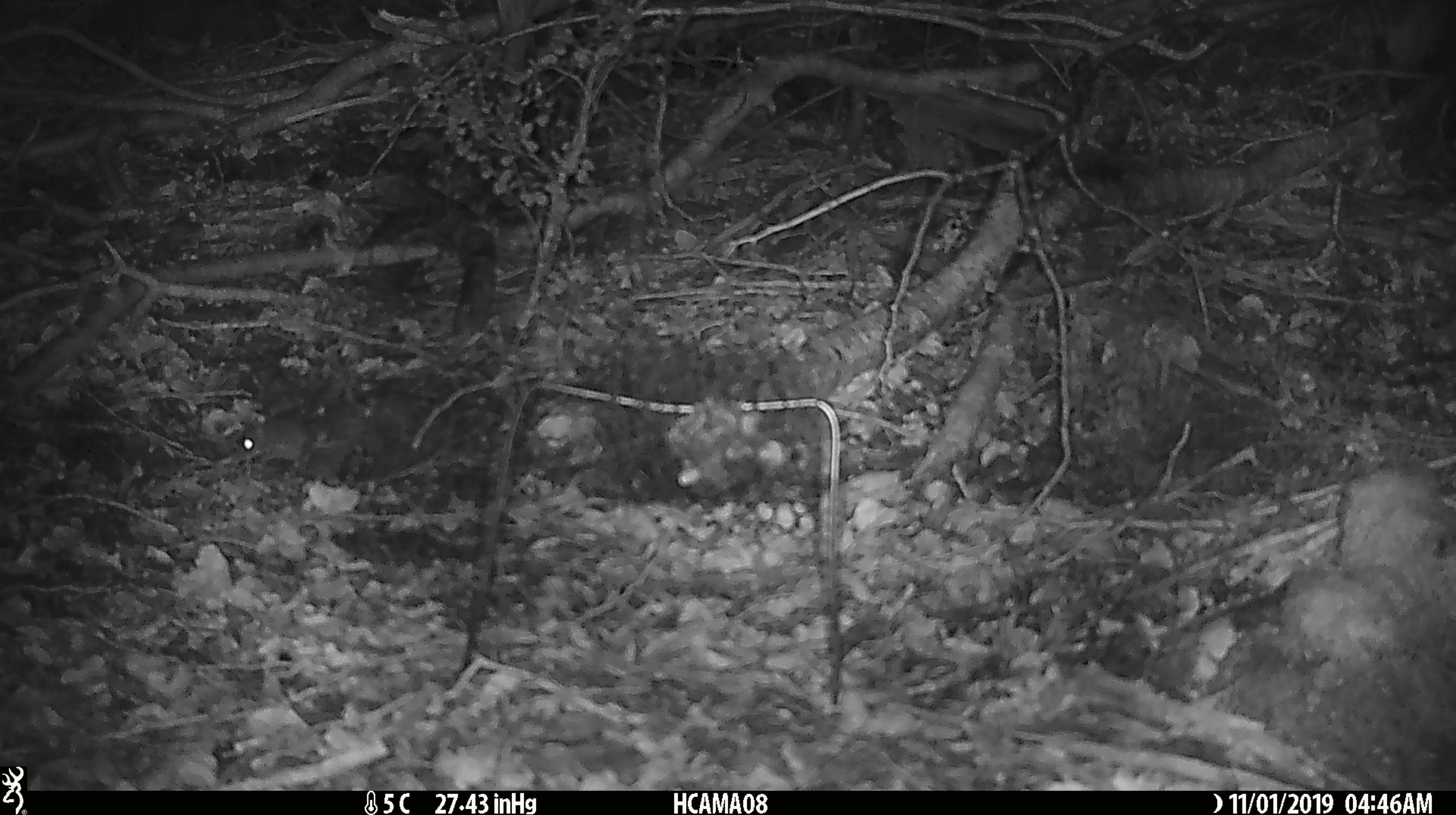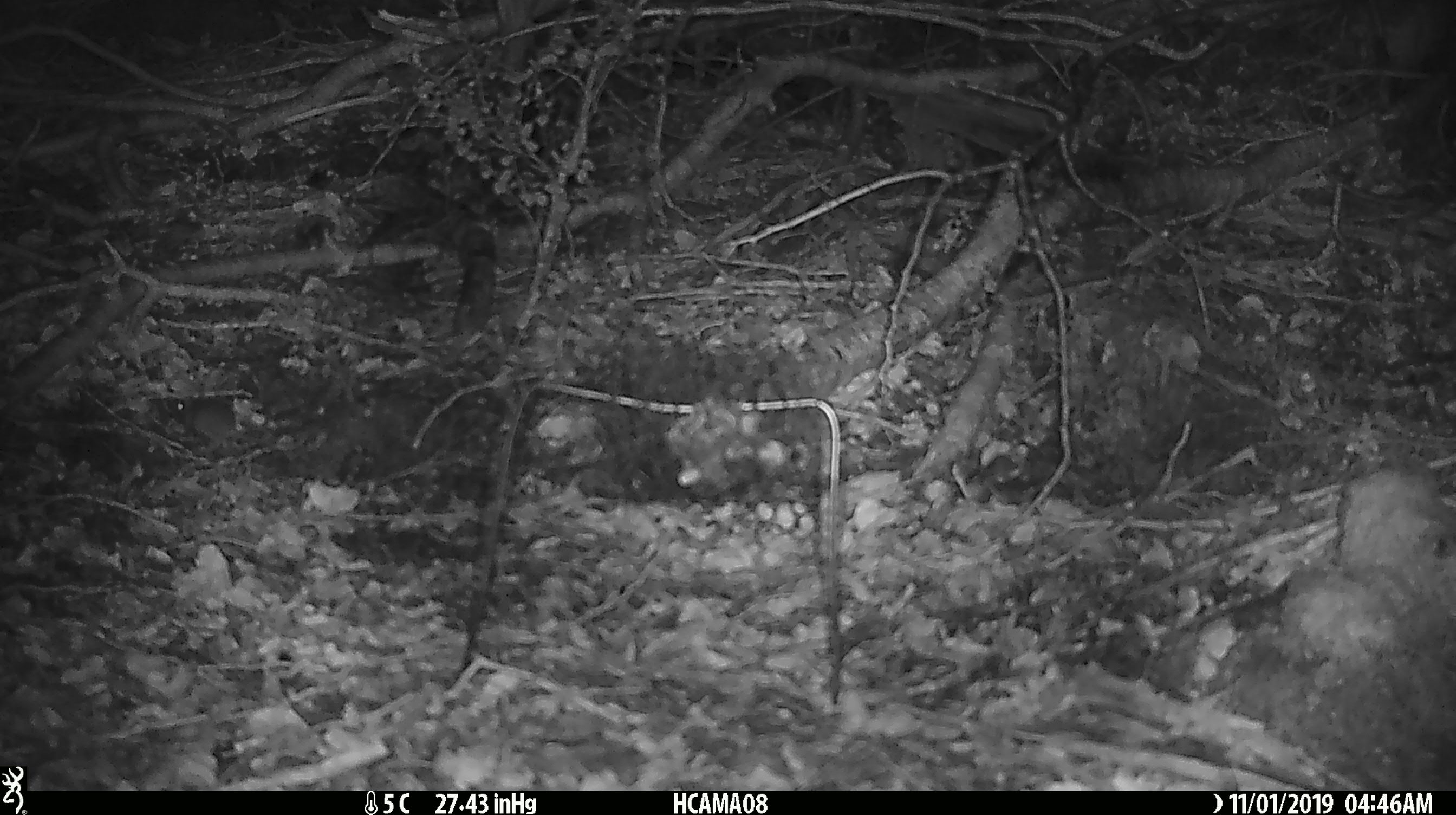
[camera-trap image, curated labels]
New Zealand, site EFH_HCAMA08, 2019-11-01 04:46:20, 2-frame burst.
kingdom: Animalia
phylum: Chordata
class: Mammalia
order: Rodentia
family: Muridae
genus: Mus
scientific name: Mus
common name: mouse